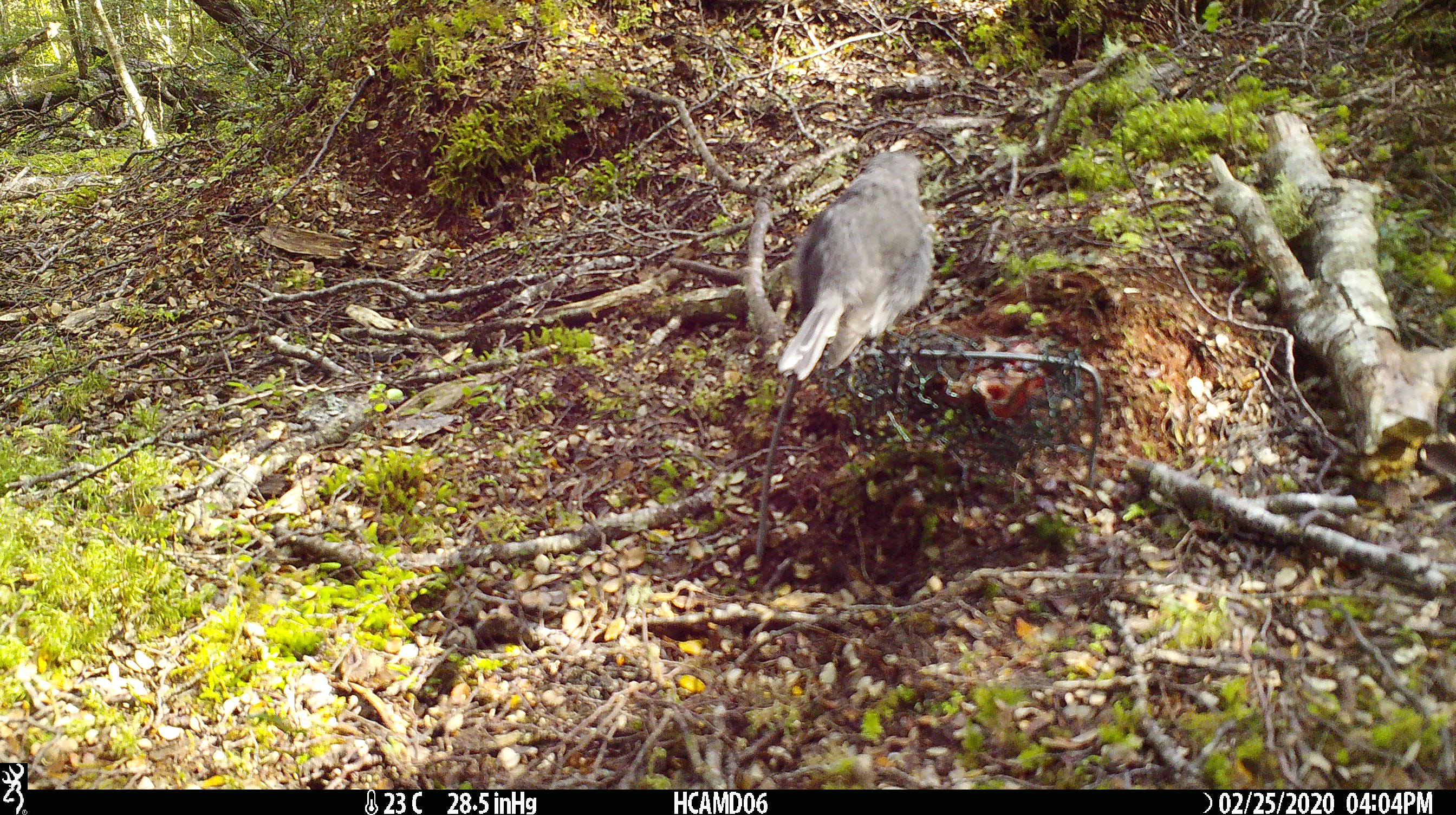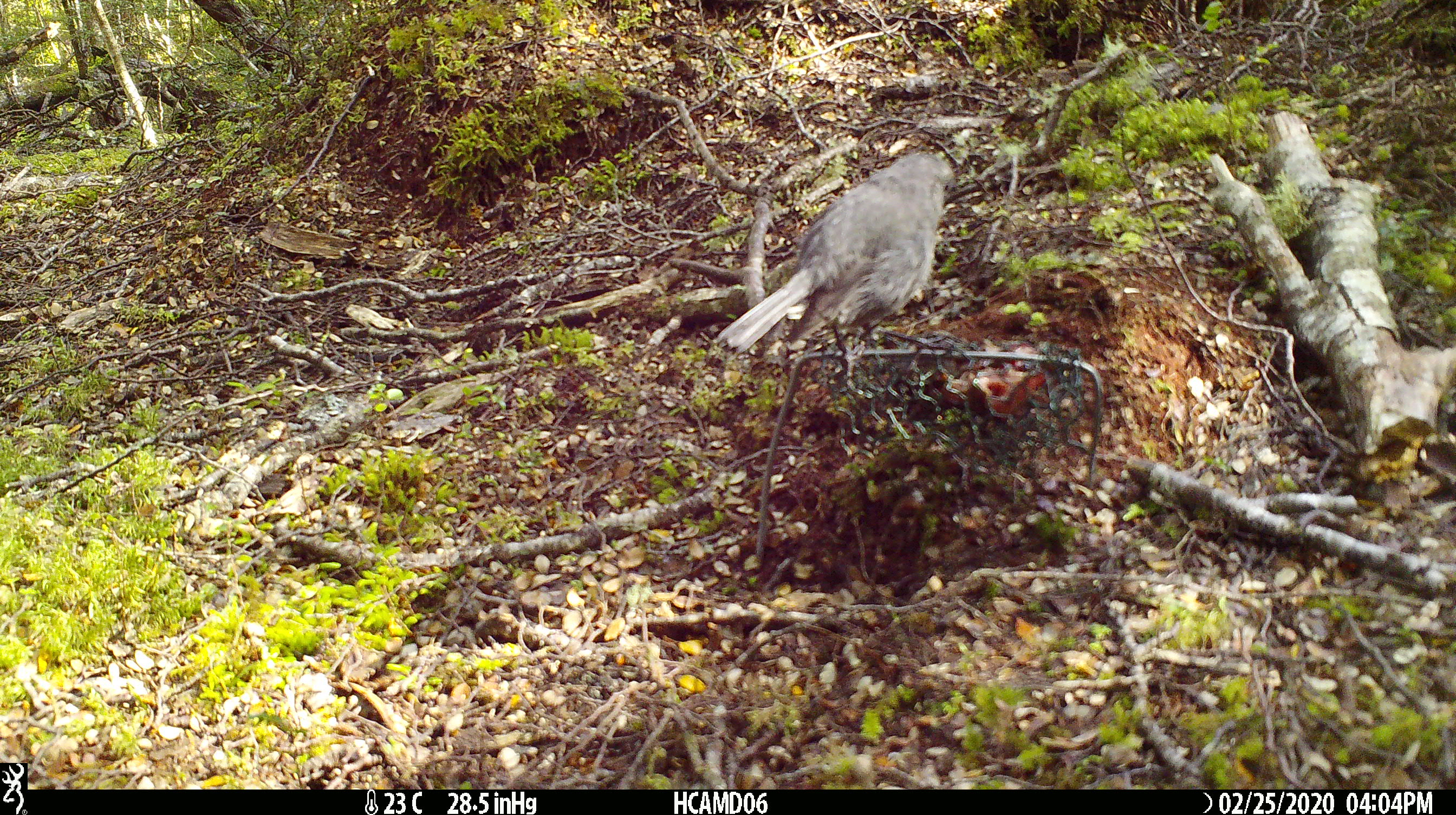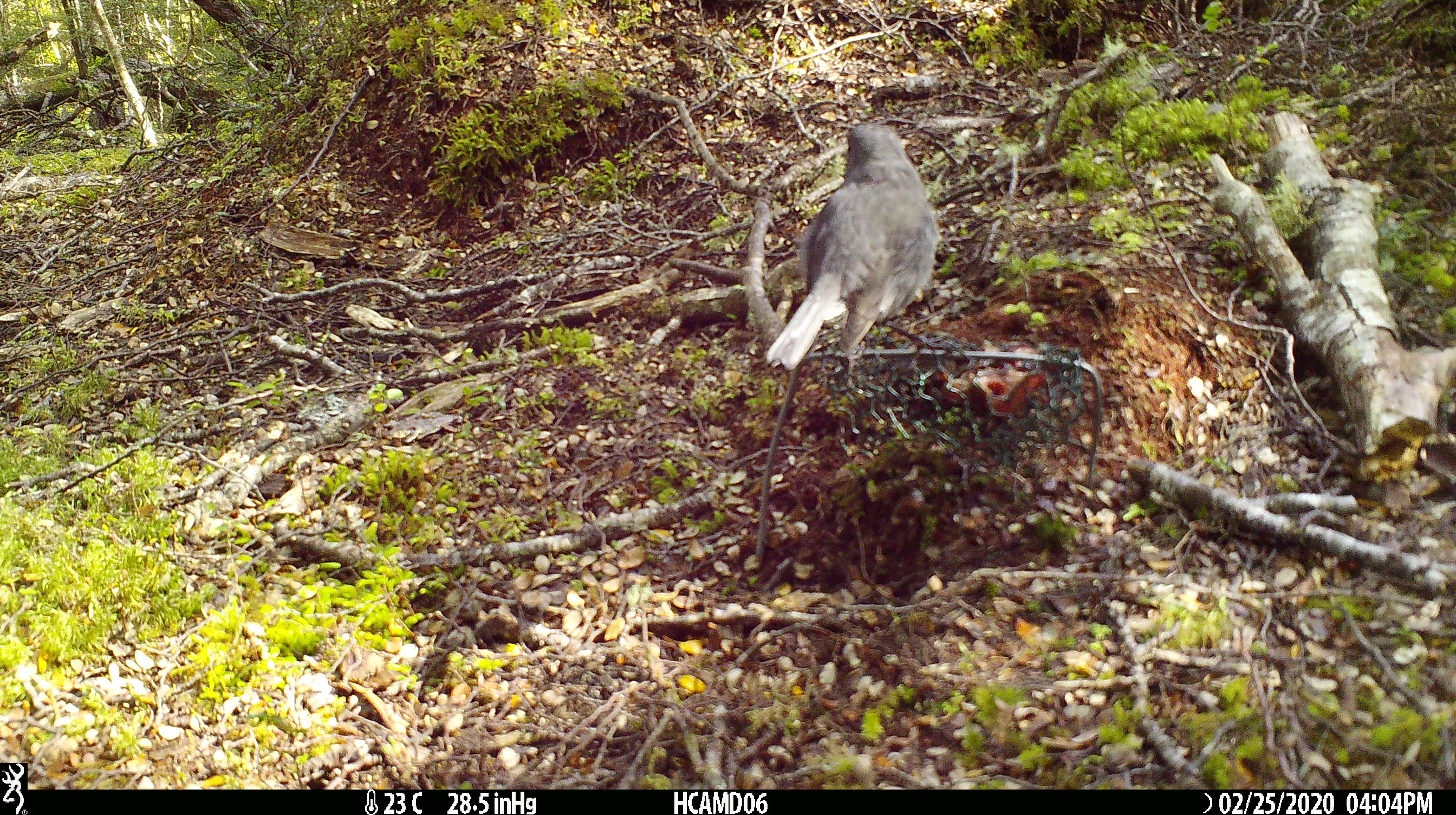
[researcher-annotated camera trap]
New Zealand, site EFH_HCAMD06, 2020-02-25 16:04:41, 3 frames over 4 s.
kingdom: Animalia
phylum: Chordata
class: Aves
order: Passeriformes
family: Petroicidae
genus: Petroica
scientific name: Petroica australis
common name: new zealand robin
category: robin